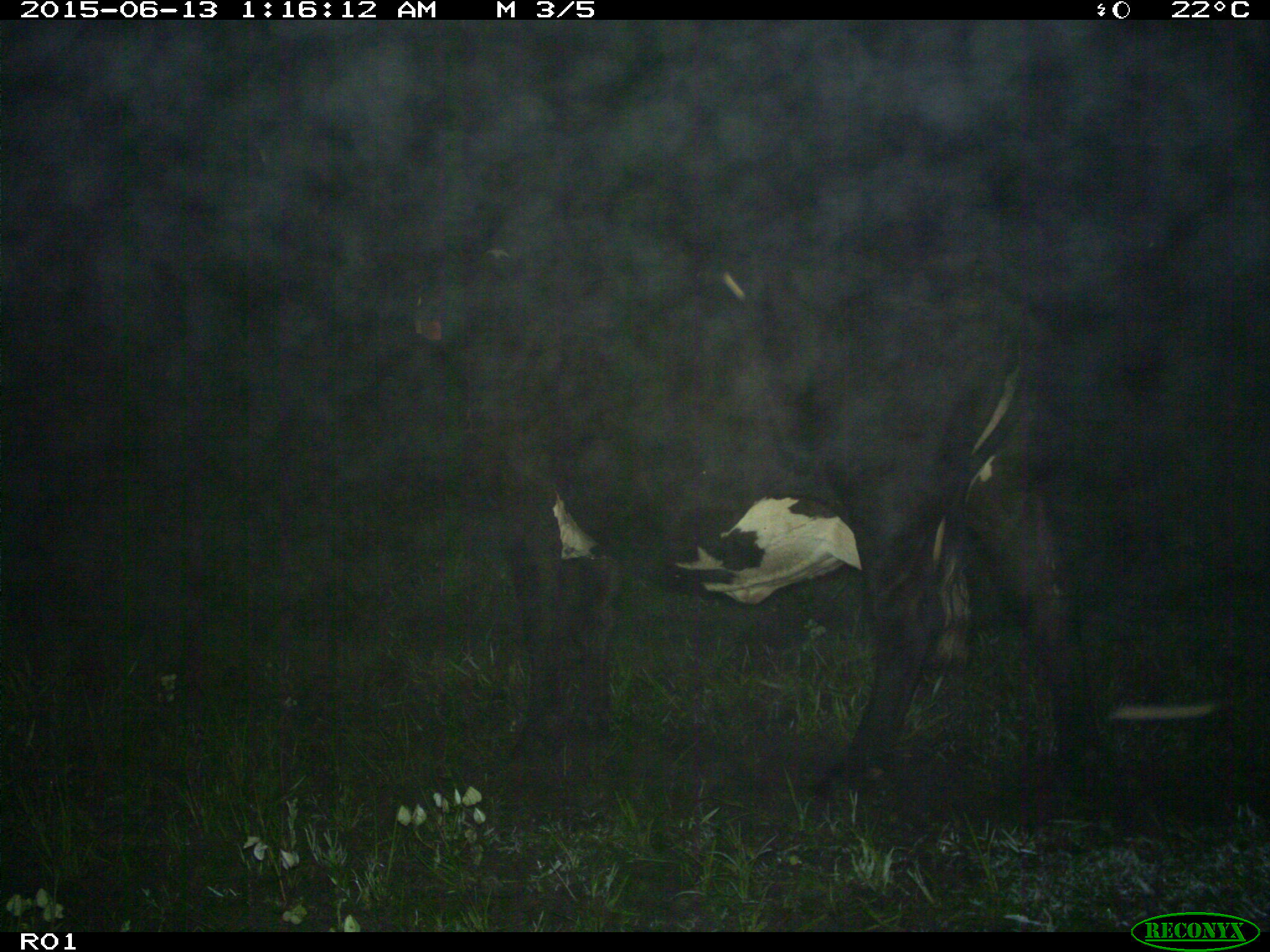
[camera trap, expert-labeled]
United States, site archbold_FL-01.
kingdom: Animalia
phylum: Chordata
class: Mammalia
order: Artiodactyla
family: Bovidae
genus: Bos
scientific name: Bos taurus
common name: domestic cow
Bos taurus (domestic cow).